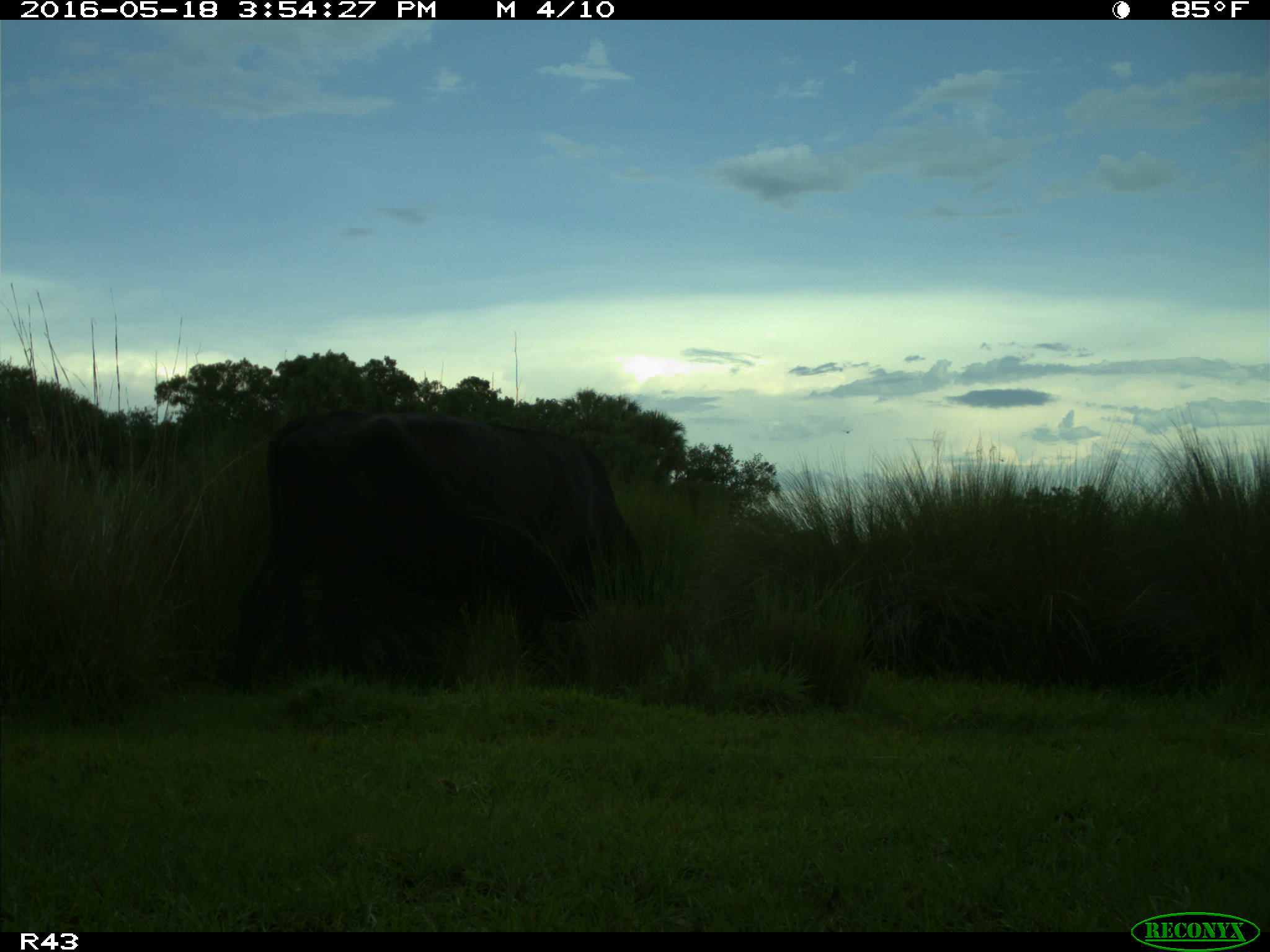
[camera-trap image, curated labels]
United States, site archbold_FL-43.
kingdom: Animalia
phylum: Chordata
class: Mammalia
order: Artiodactyla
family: Bovidae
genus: Bos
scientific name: Bos taurus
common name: domestic cow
Bos taurus (domestic cow).